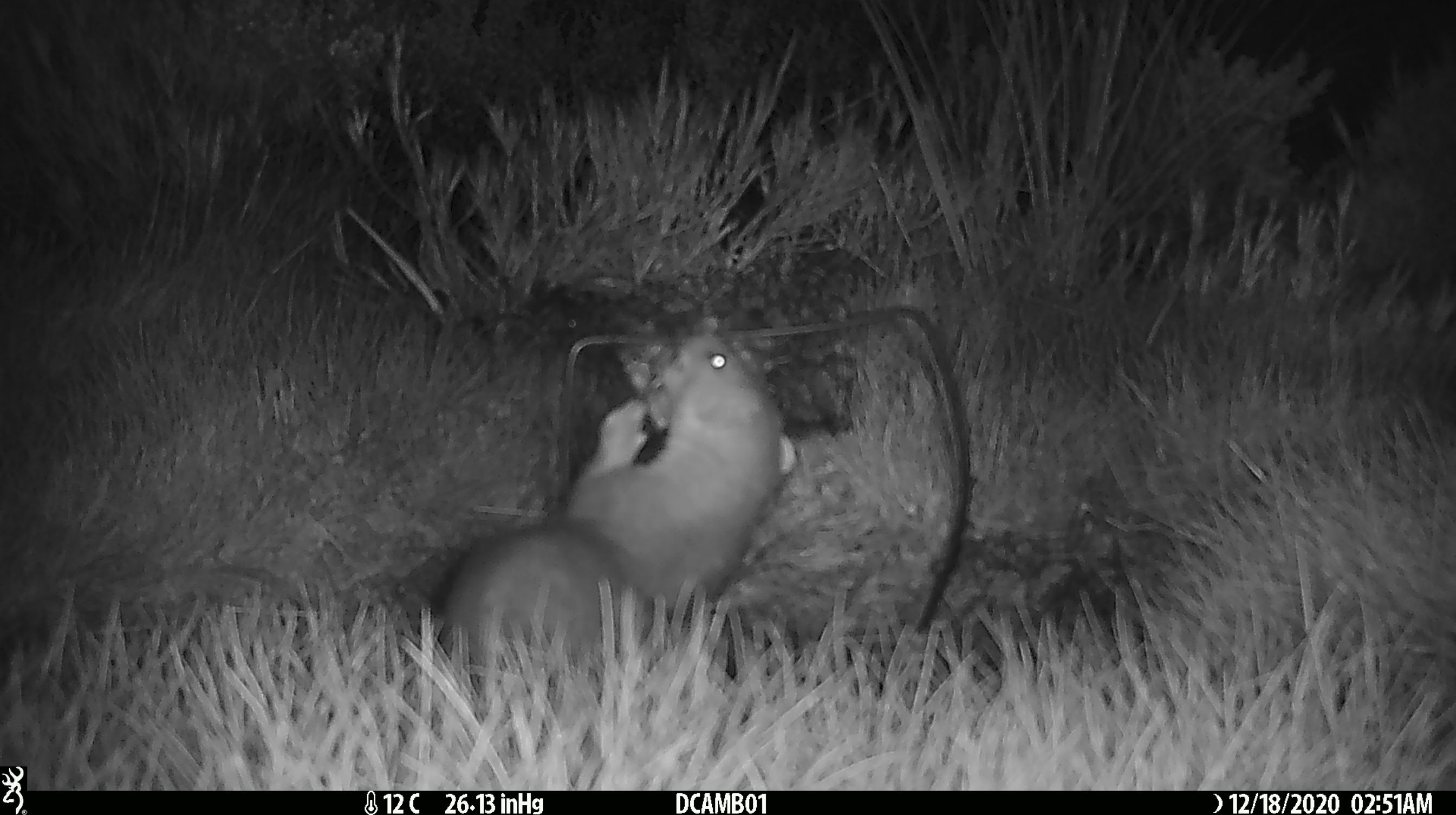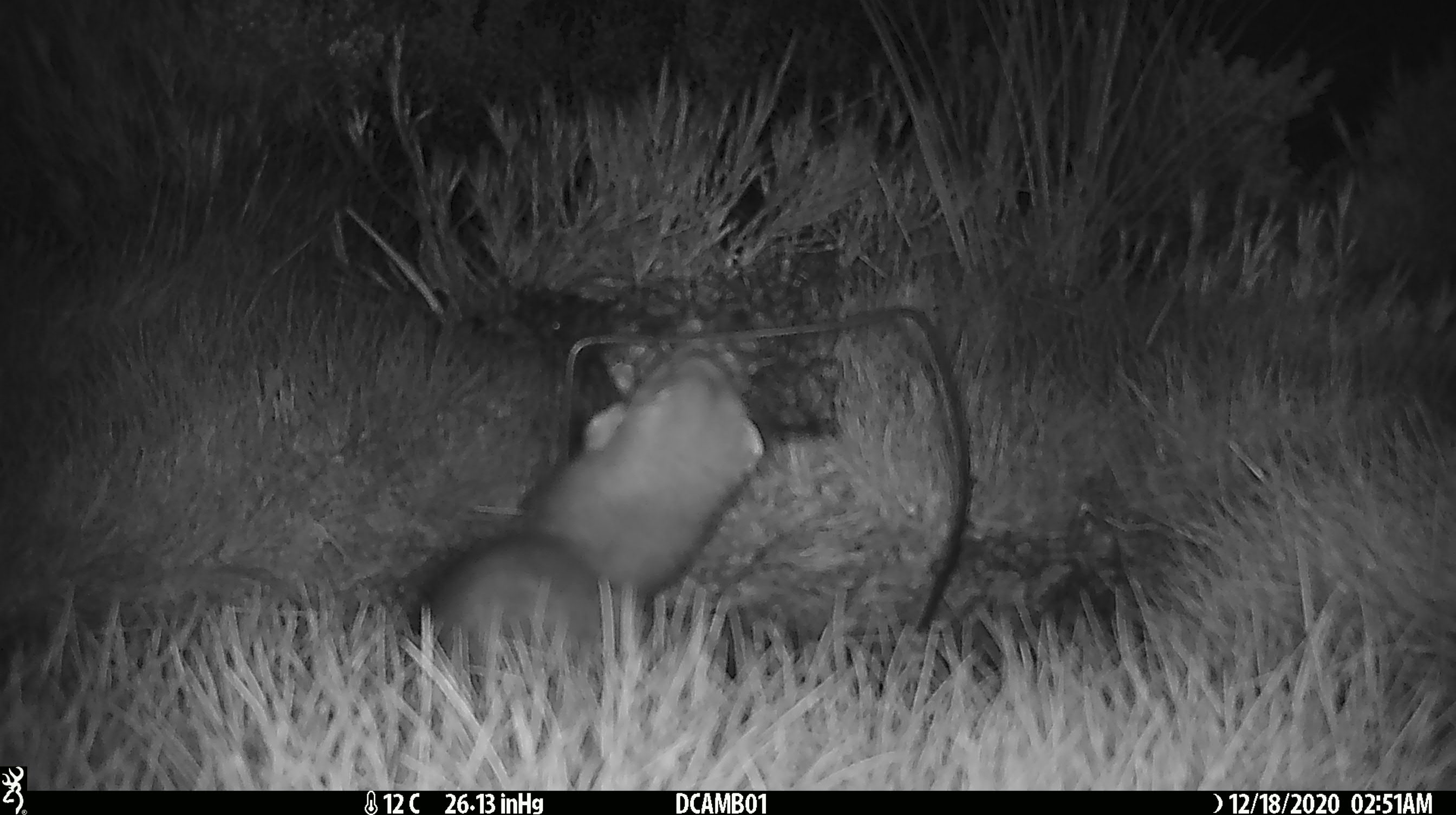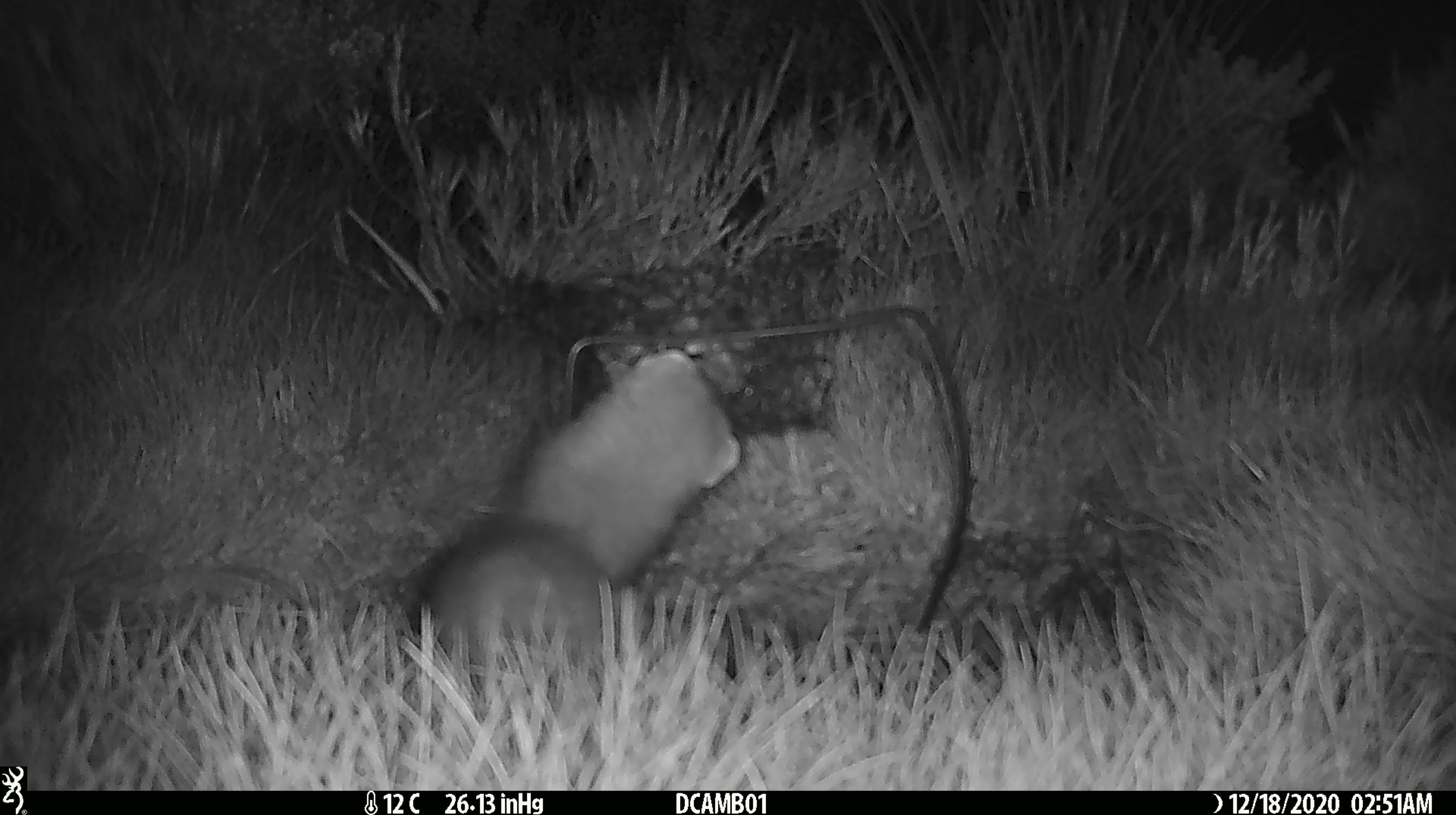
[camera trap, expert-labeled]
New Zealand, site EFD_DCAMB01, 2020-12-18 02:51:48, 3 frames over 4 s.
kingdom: Animalia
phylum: Chordata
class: Mammalia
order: Carnivora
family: Mustelidae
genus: Mustela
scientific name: Mustela erminea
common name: stoat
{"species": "stoat (Mustela erminea)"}